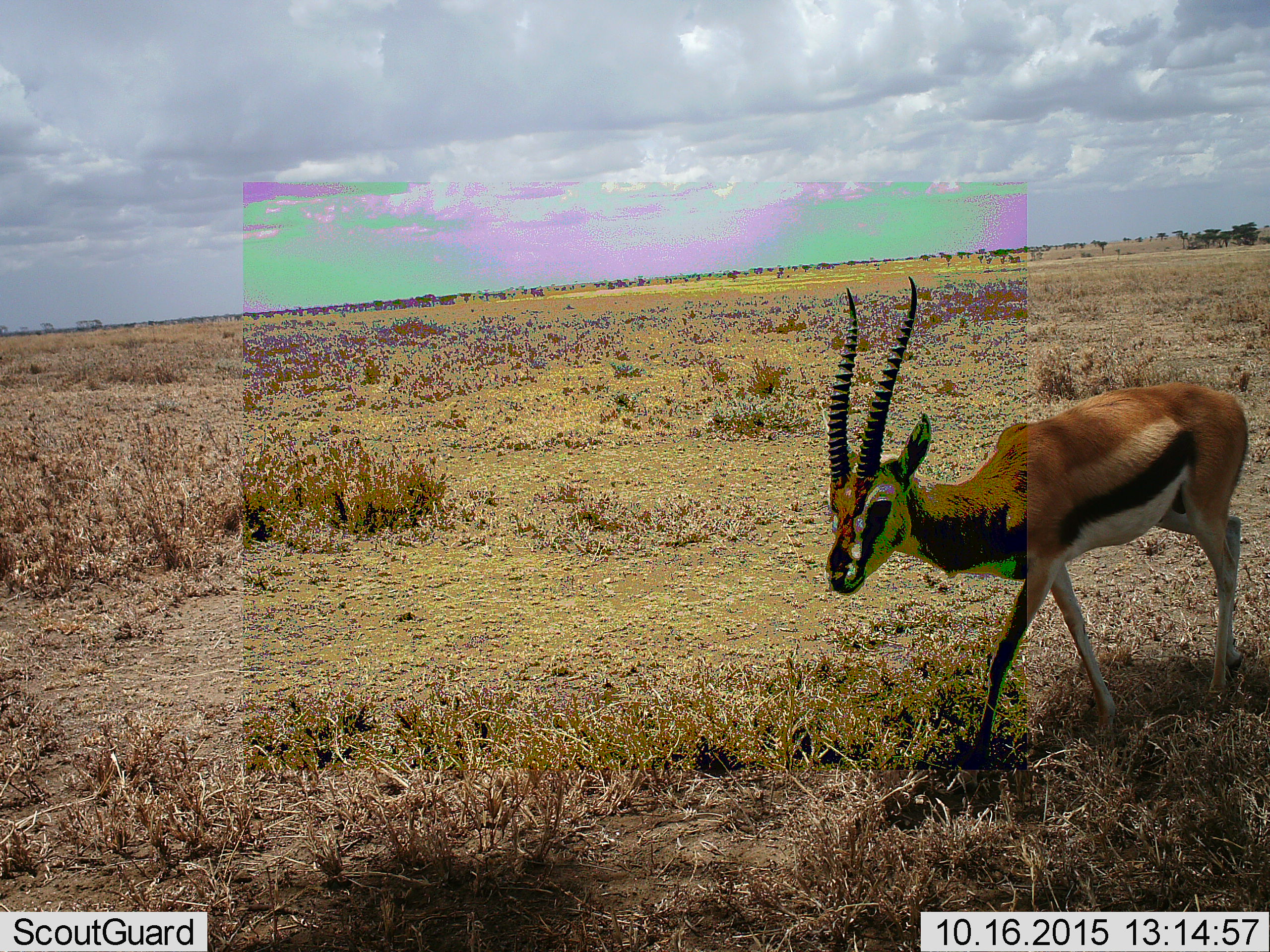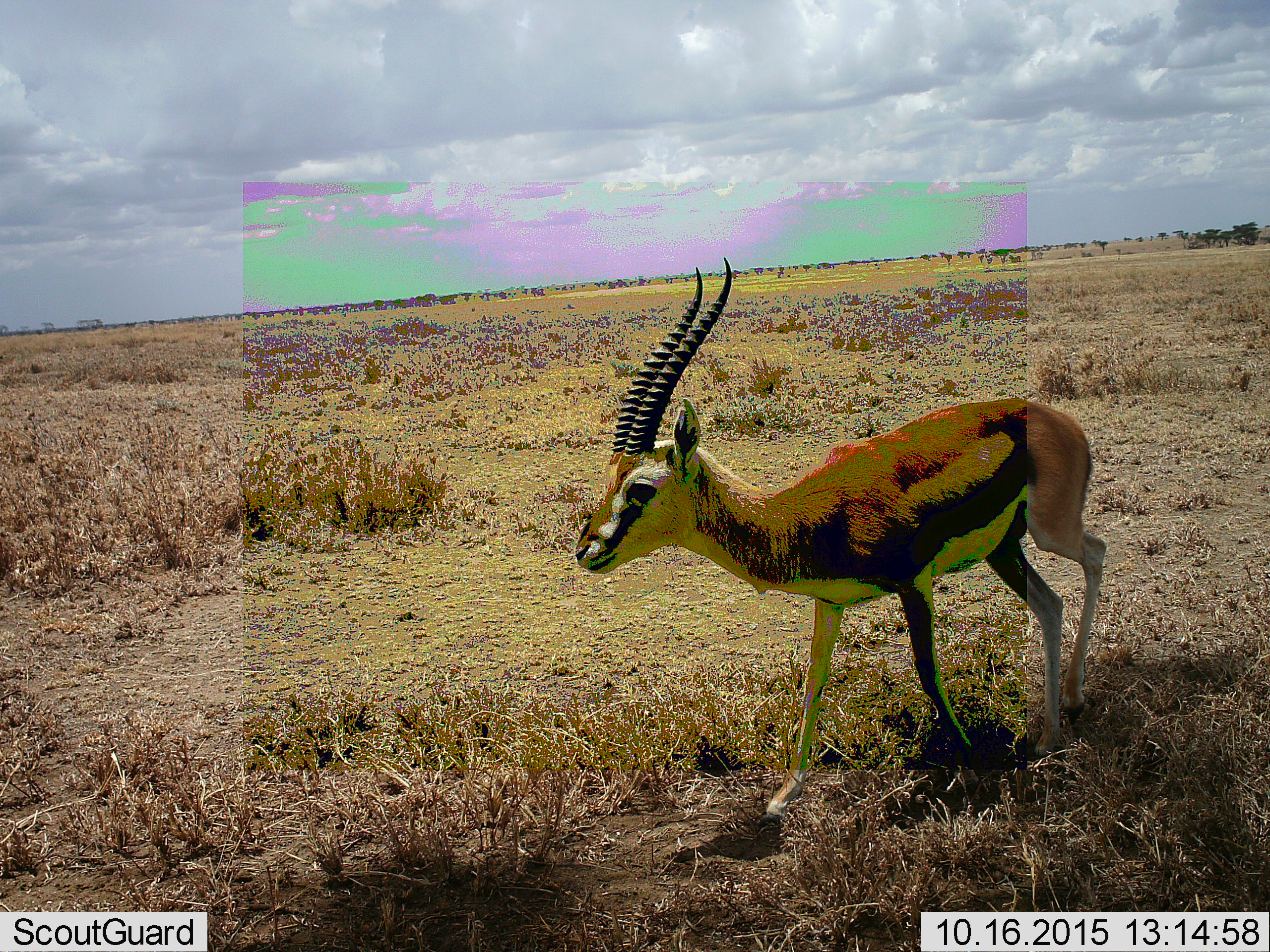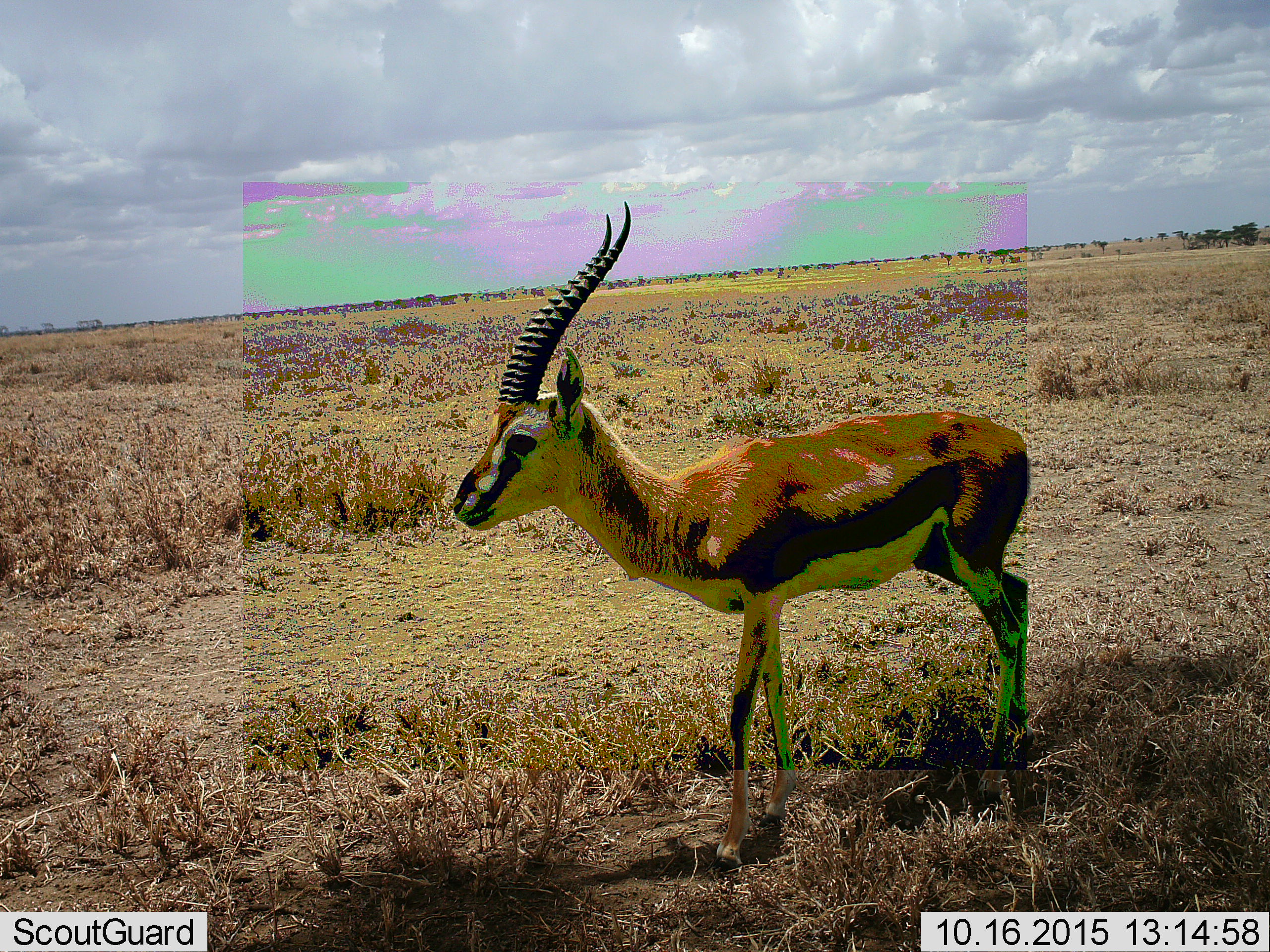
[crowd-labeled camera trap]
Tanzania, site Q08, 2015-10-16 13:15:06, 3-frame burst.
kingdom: Animalia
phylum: Chordata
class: Mammalia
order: Artiodactyla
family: Bovidae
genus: Eudorcas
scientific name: Eudorcas thomsonii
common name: thomson's gazelle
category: gazellethomsons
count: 1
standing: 12%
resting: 0%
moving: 88%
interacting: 0%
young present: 0%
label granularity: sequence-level